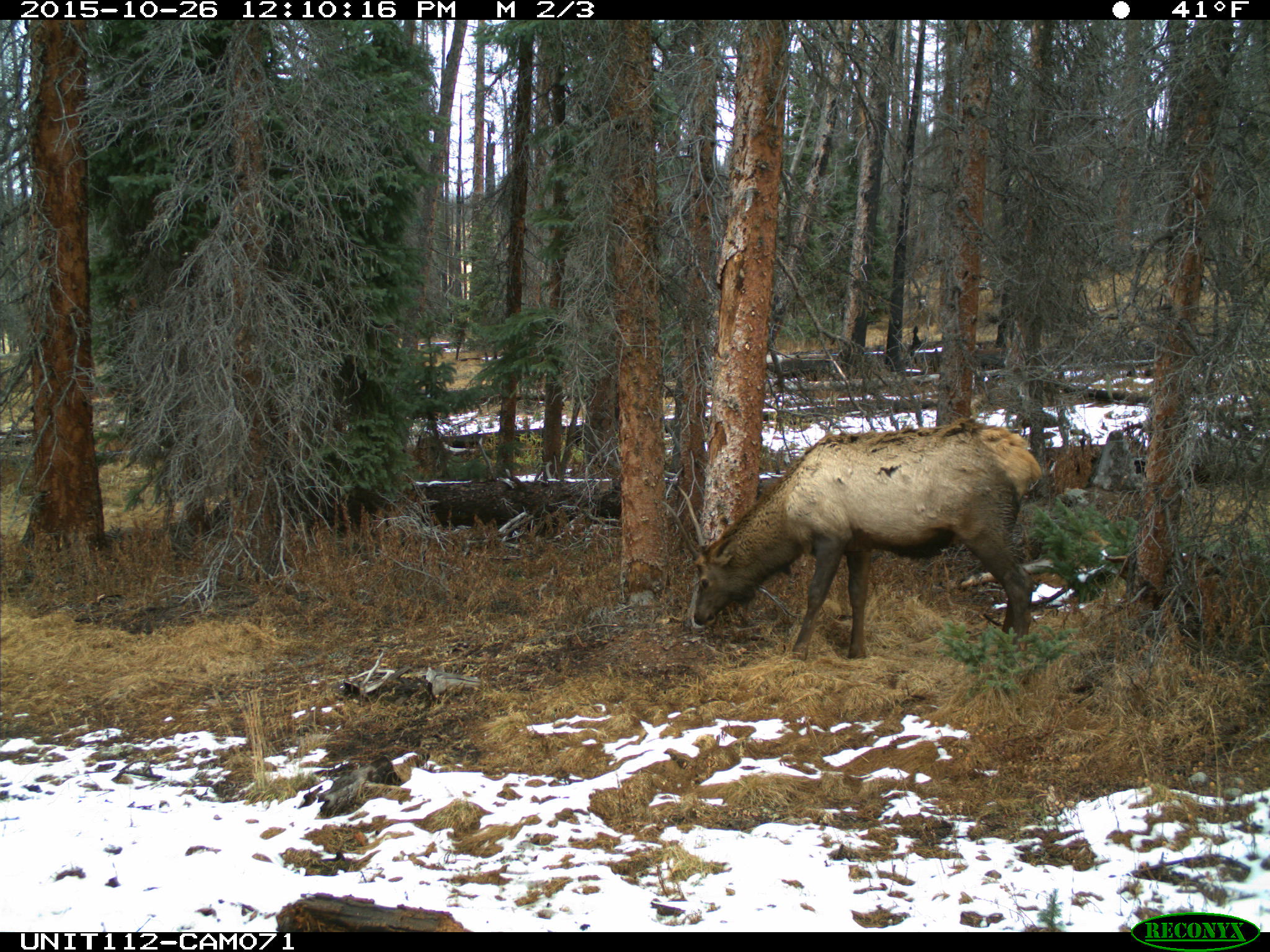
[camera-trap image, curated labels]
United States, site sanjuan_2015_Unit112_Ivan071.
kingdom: Animalia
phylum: Chordata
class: Mammalia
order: Artiodactyla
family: Cervidae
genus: Cervus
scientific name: Cervus elaphus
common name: red deer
Cervus elaphus (red deer).